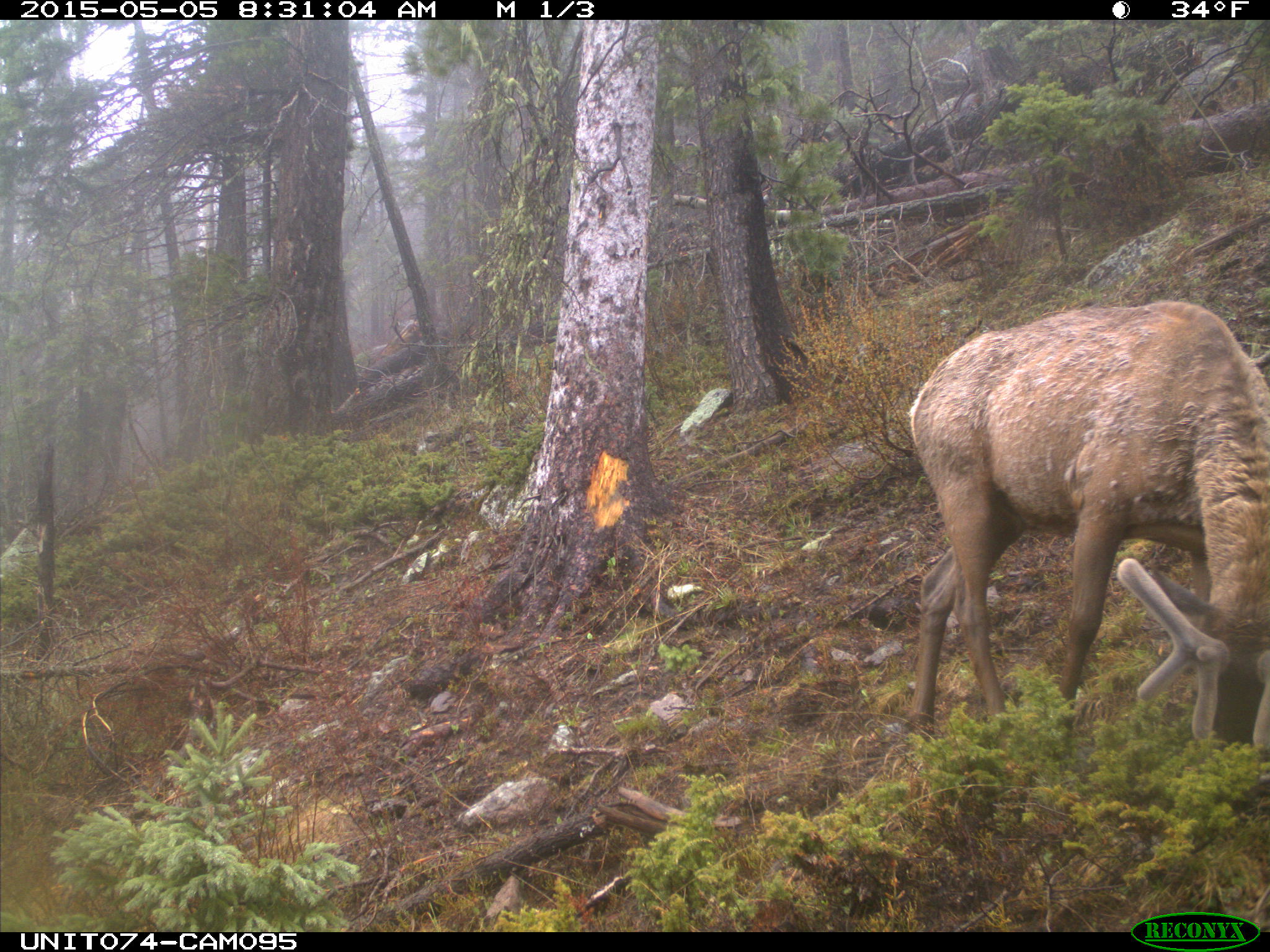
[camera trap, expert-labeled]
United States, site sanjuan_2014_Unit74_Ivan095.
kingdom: Animalia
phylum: Chordata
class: Mammalia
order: Artiodactyla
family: Cervidae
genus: Cervus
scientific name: Cervus elaphus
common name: red deer